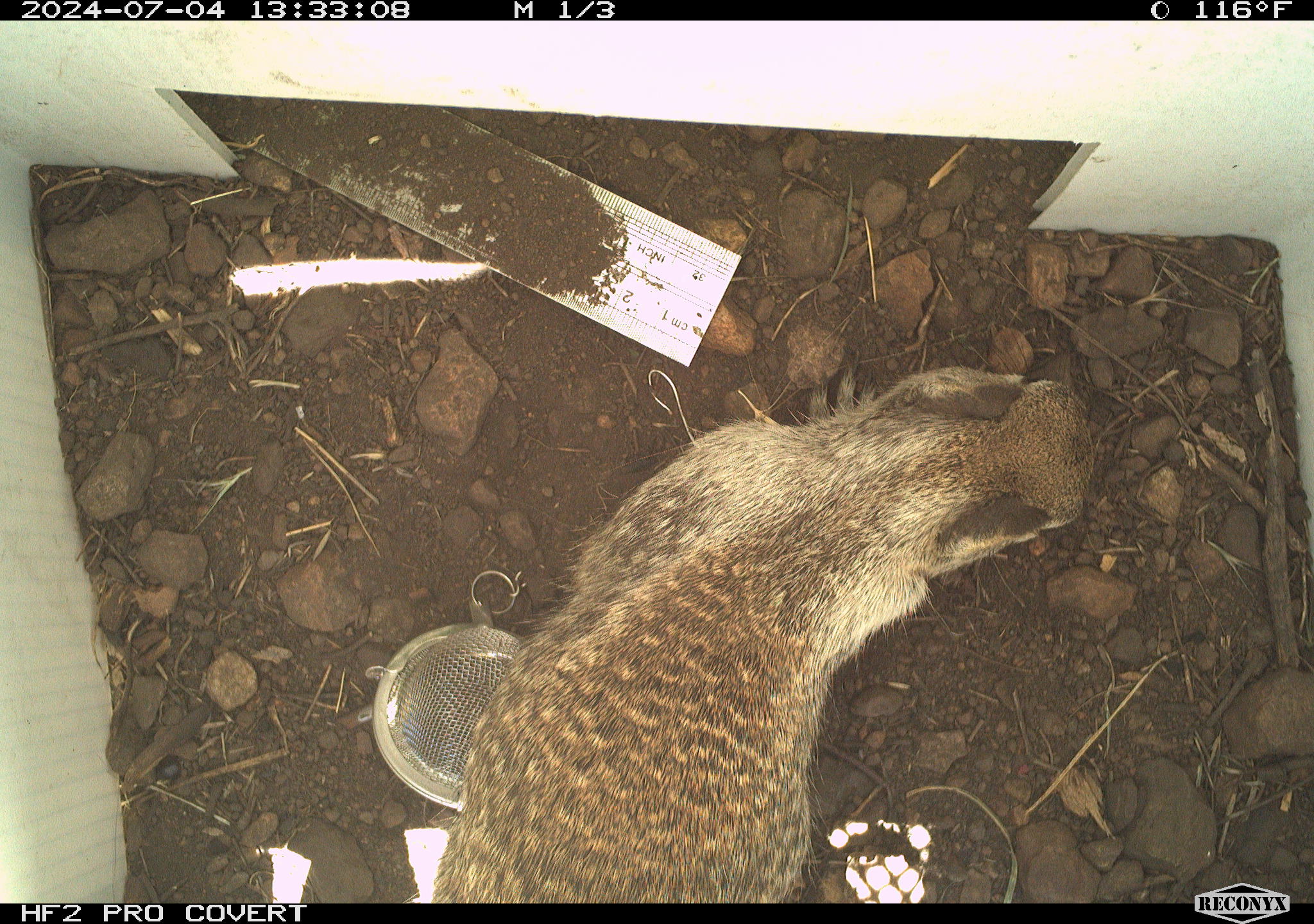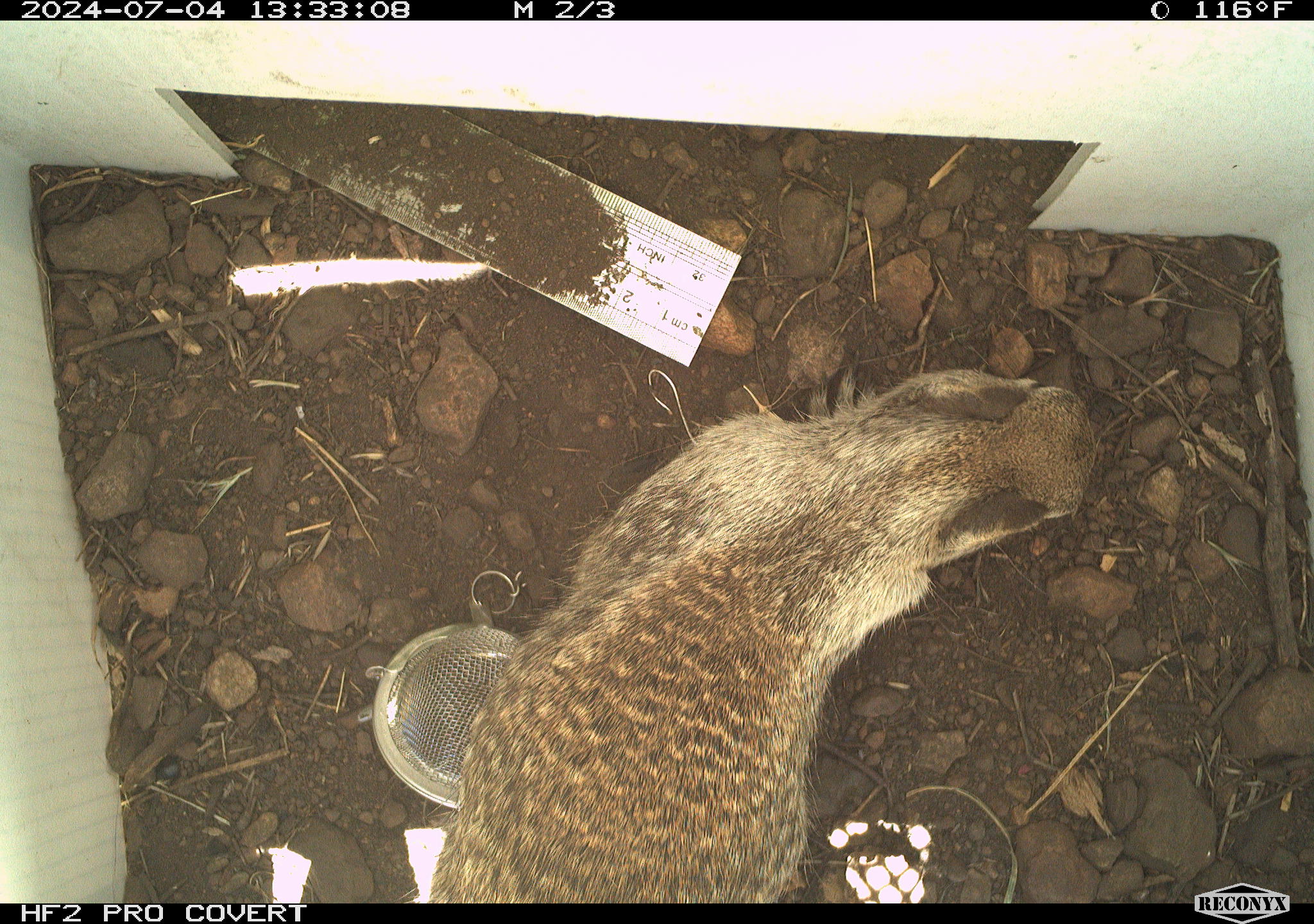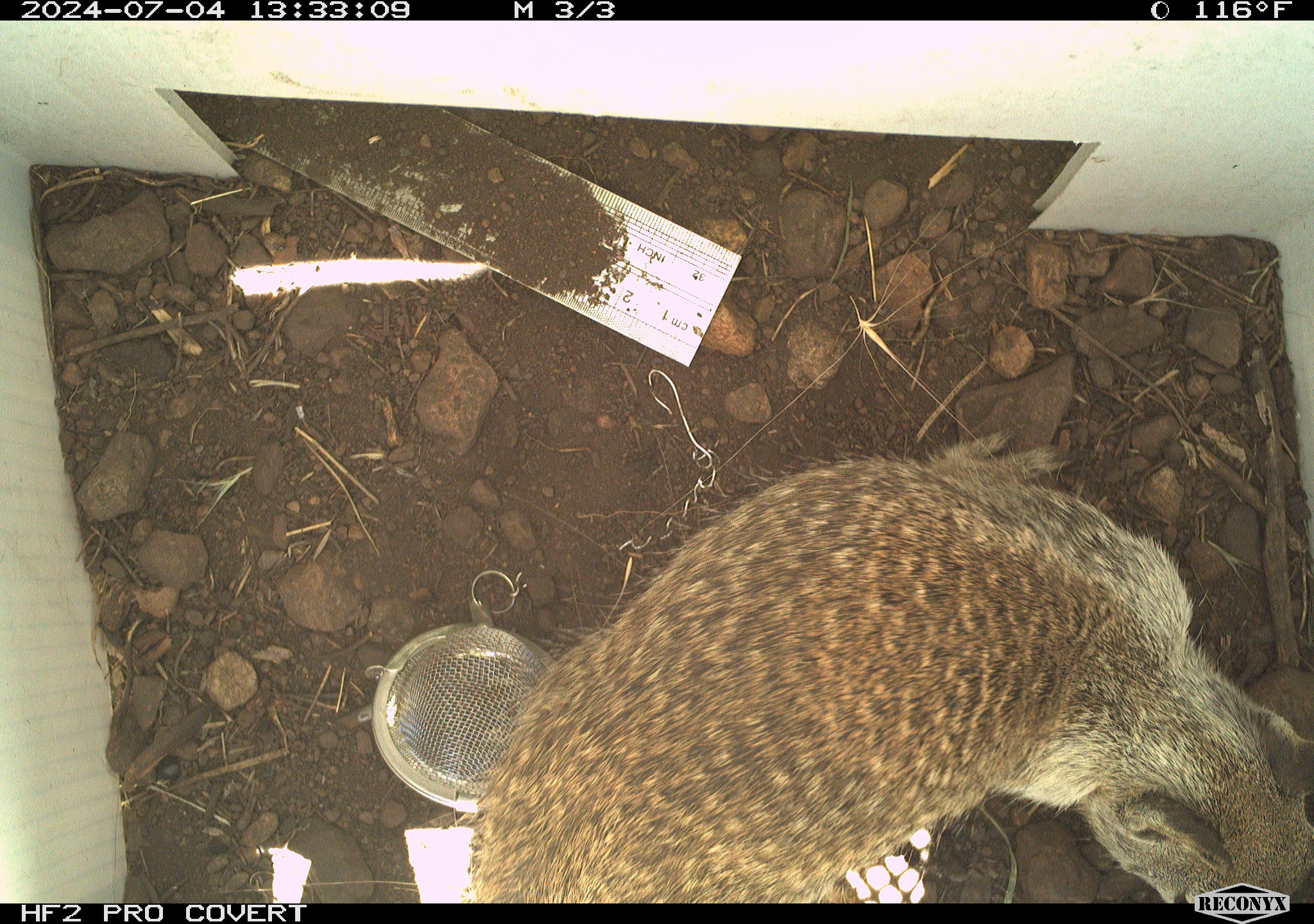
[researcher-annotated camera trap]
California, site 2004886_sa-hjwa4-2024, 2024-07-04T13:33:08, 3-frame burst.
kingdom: Animalia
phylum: Chordata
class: Mammalia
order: Rodentia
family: Sciuridae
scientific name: Sciuridae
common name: squirrels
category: sciuridae family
Sciuridae family (squirrels) (Sciuridae).